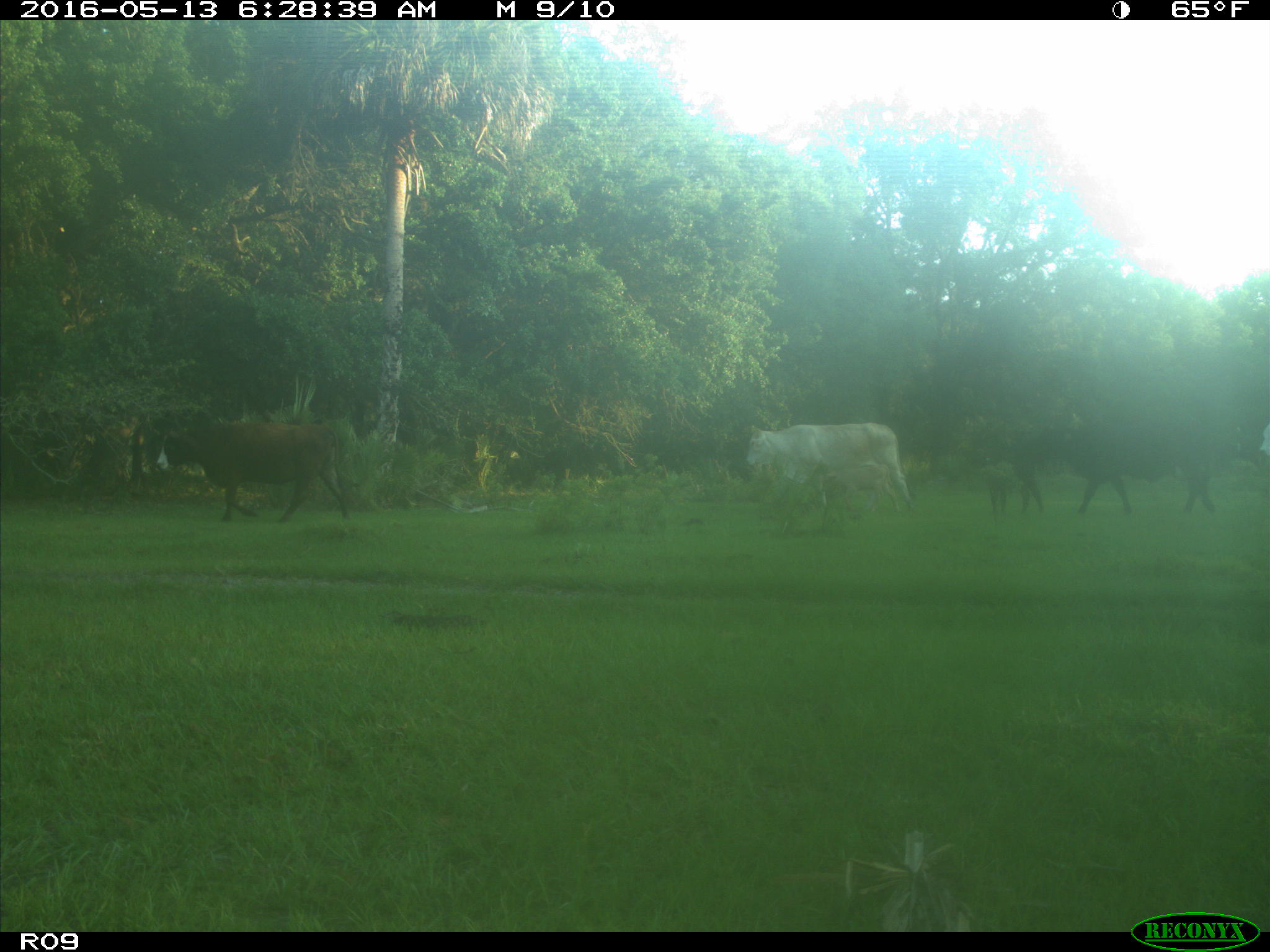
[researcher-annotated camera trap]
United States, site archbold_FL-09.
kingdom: Animalia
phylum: Chordata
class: Mammalia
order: Artiodactyla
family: Bovidae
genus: Bos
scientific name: Bos taurus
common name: domestic cow